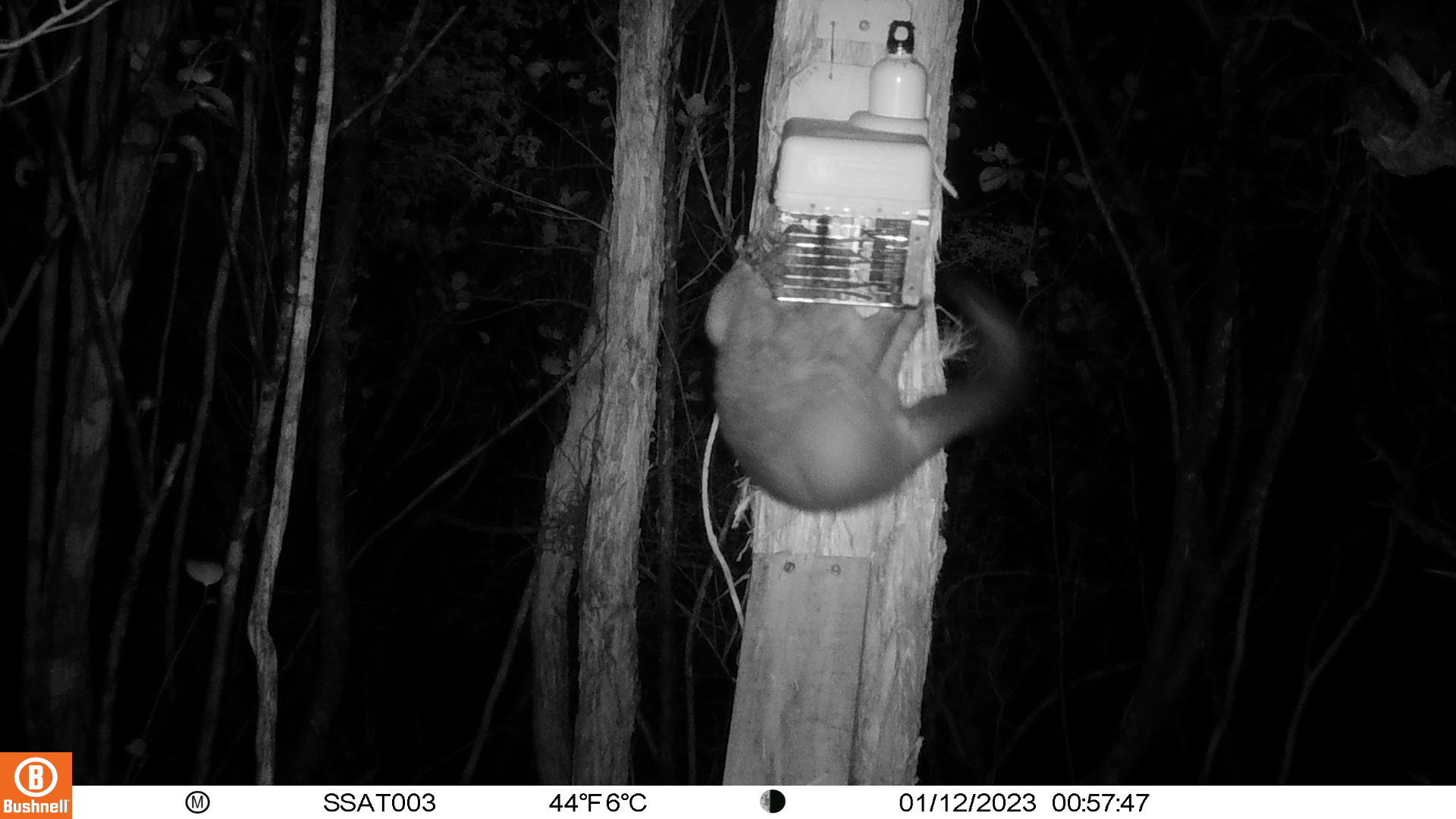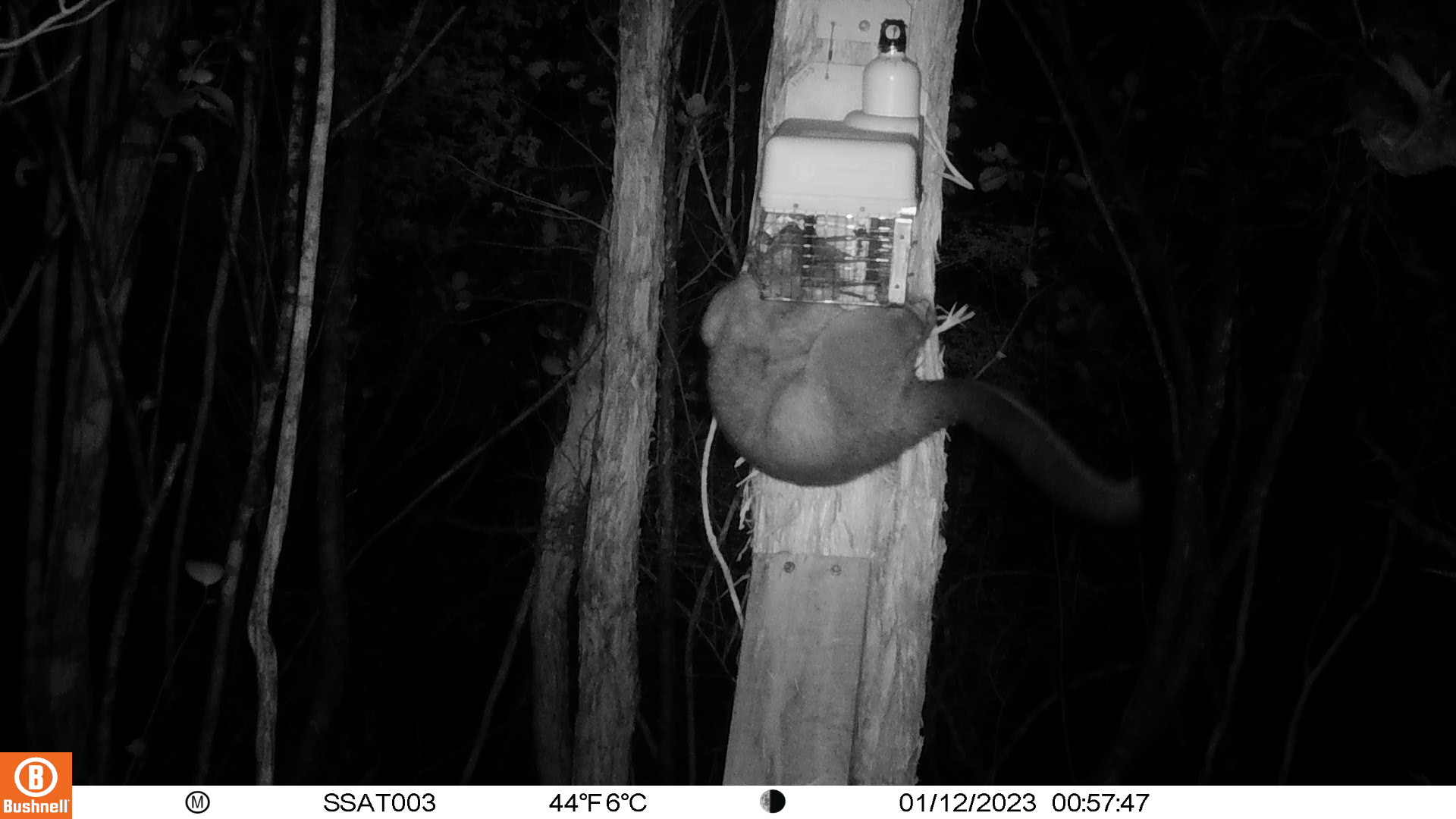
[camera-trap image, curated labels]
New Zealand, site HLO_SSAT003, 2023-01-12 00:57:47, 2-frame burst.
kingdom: Animalia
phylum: Chordata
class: Mammalia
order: Diprotodontia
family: Phalangeridae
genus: Trichosurus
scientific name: Trichosurus vulpecula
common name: common brushtail possum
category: possum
Possum (common brushtail possum) (Trichosurus vulpecula).